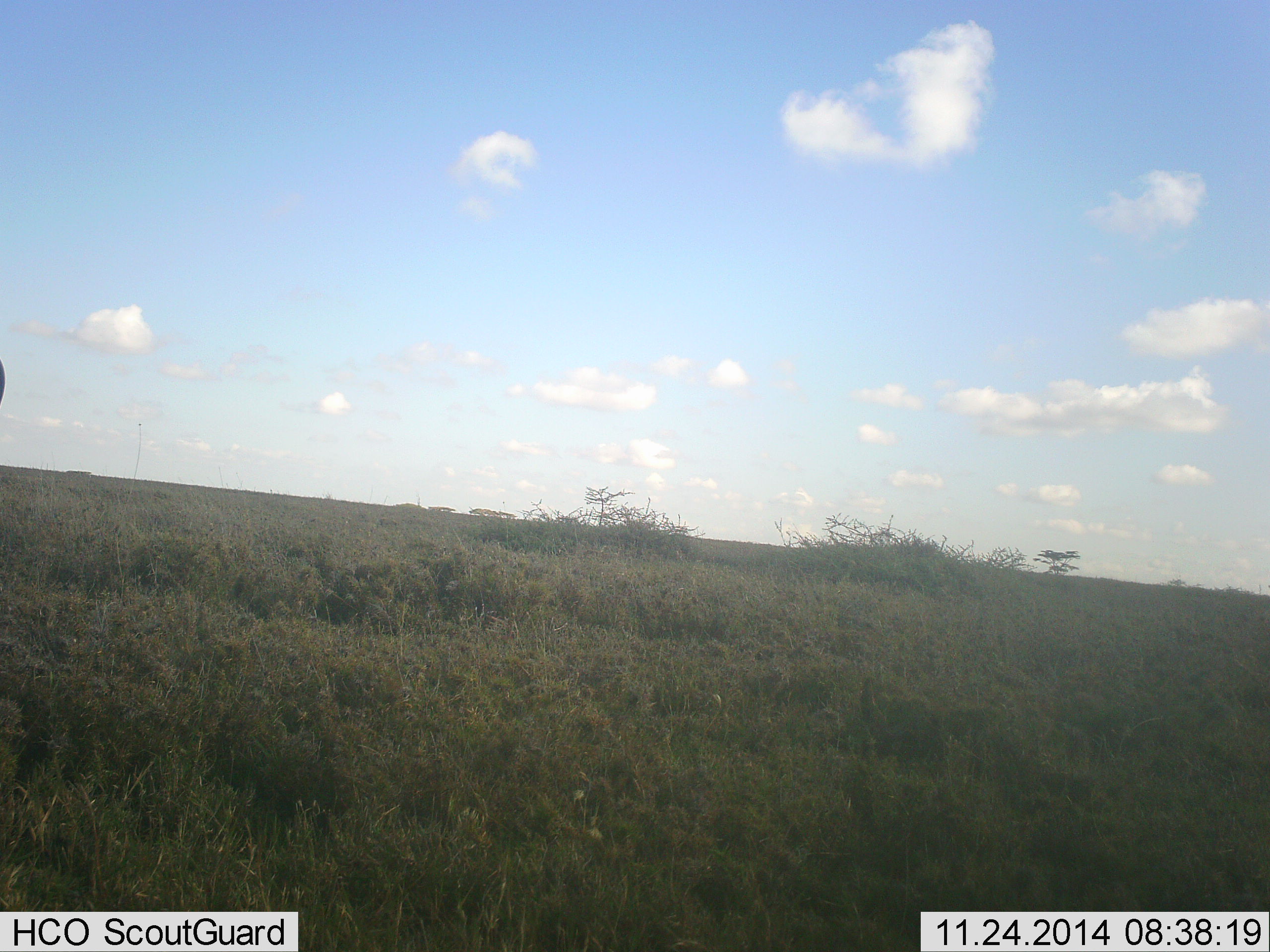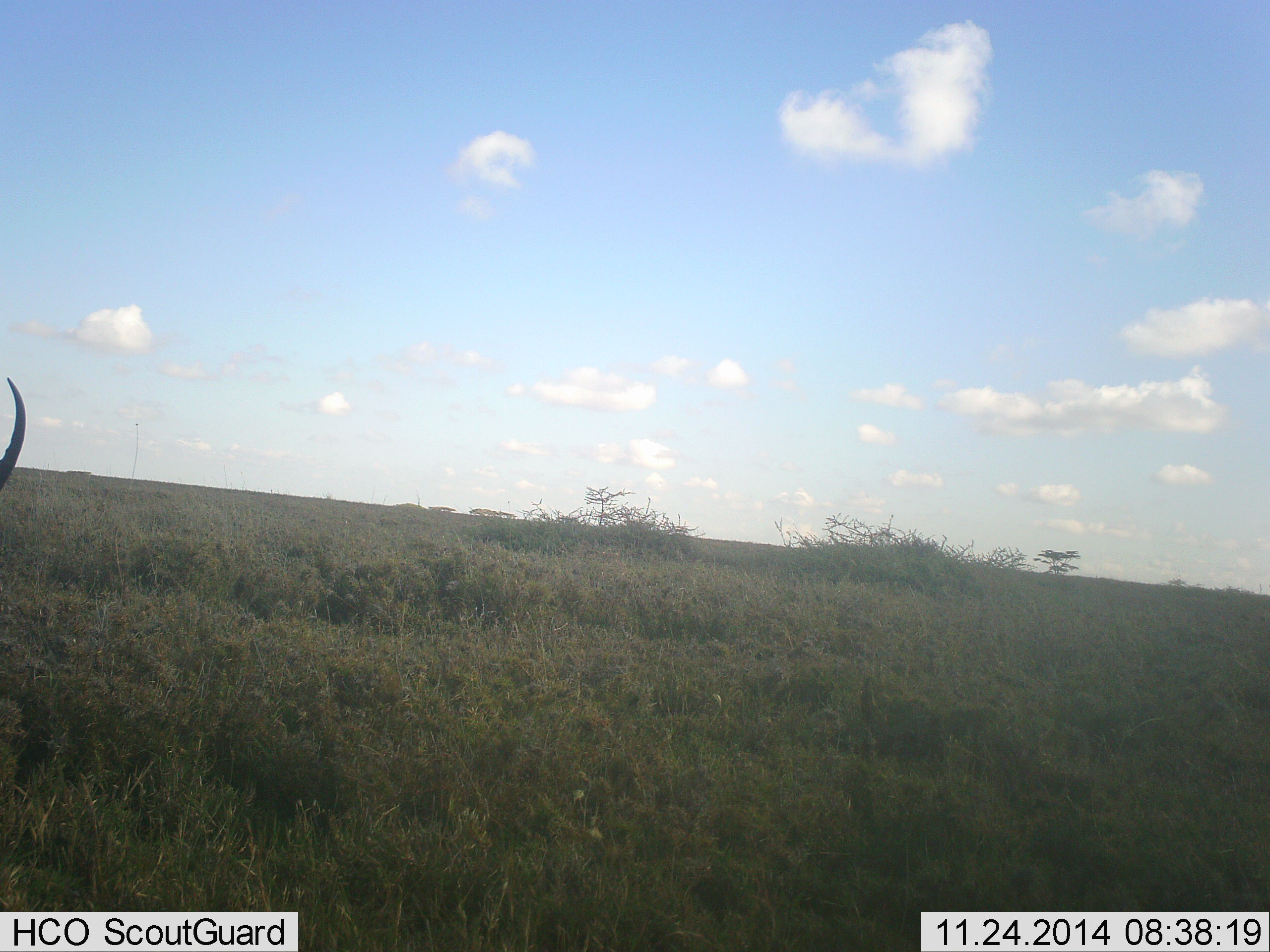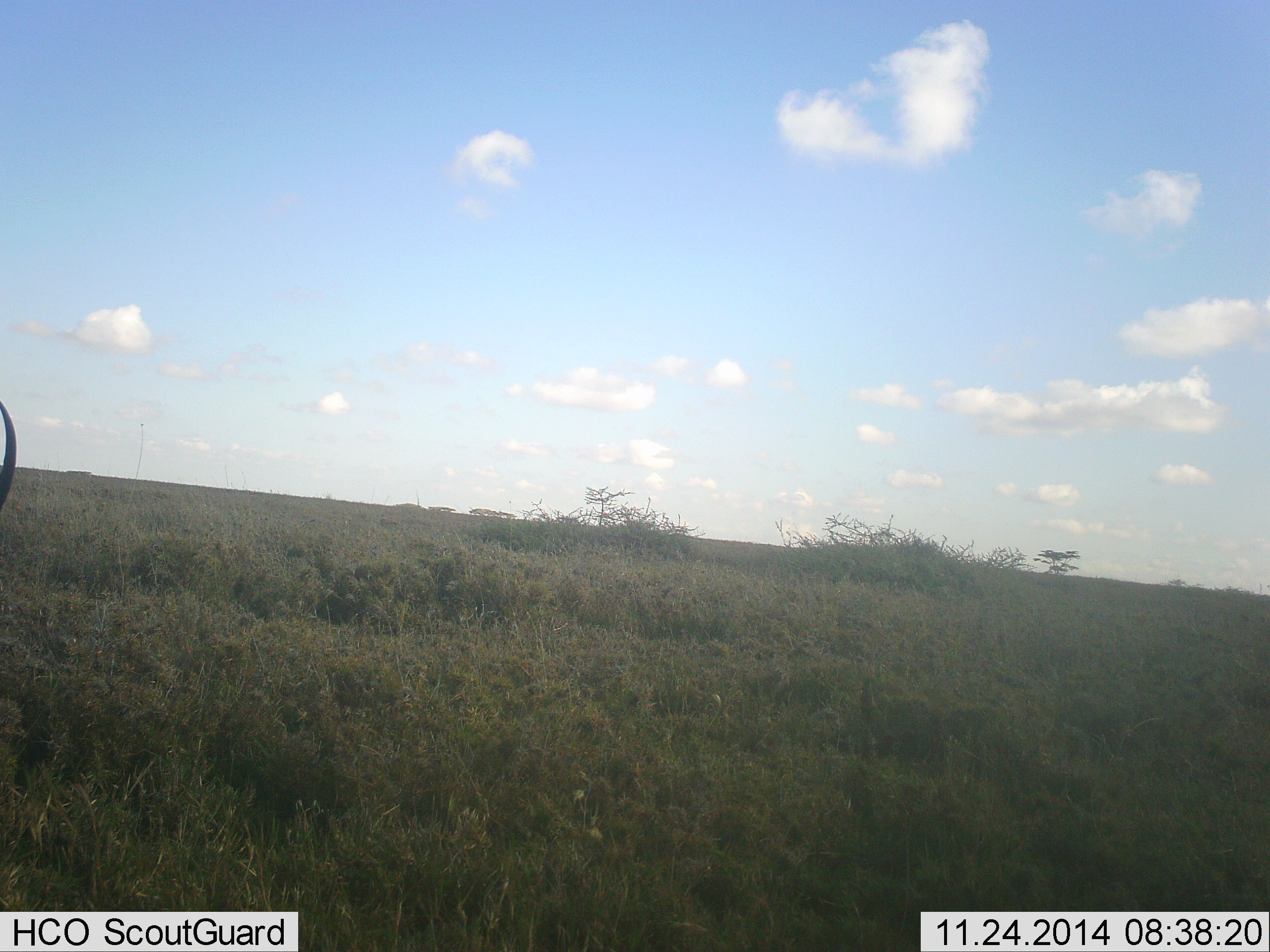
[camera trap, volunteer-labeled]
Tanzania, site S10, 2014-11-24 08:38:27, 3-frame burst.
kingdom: Animalia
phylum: Chordata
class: Mammalia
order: Artiodactyla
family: Bovidae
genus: Eudorcas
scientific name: Eudorcas thomsonii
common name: thomson's gazelle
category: gazellethomsons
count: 1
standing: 57%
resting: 0%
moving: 14%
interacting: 0%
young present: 0%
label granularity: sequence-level